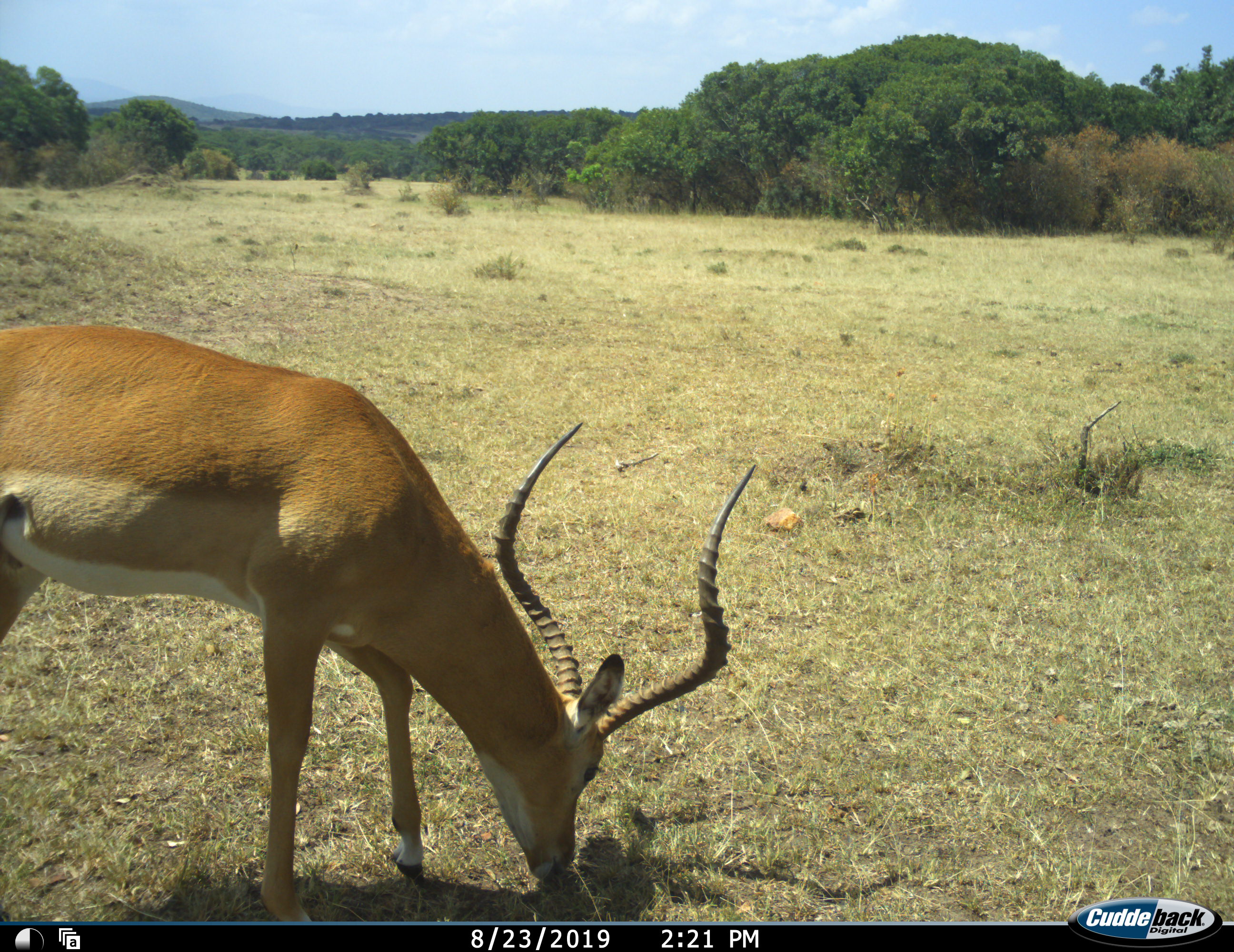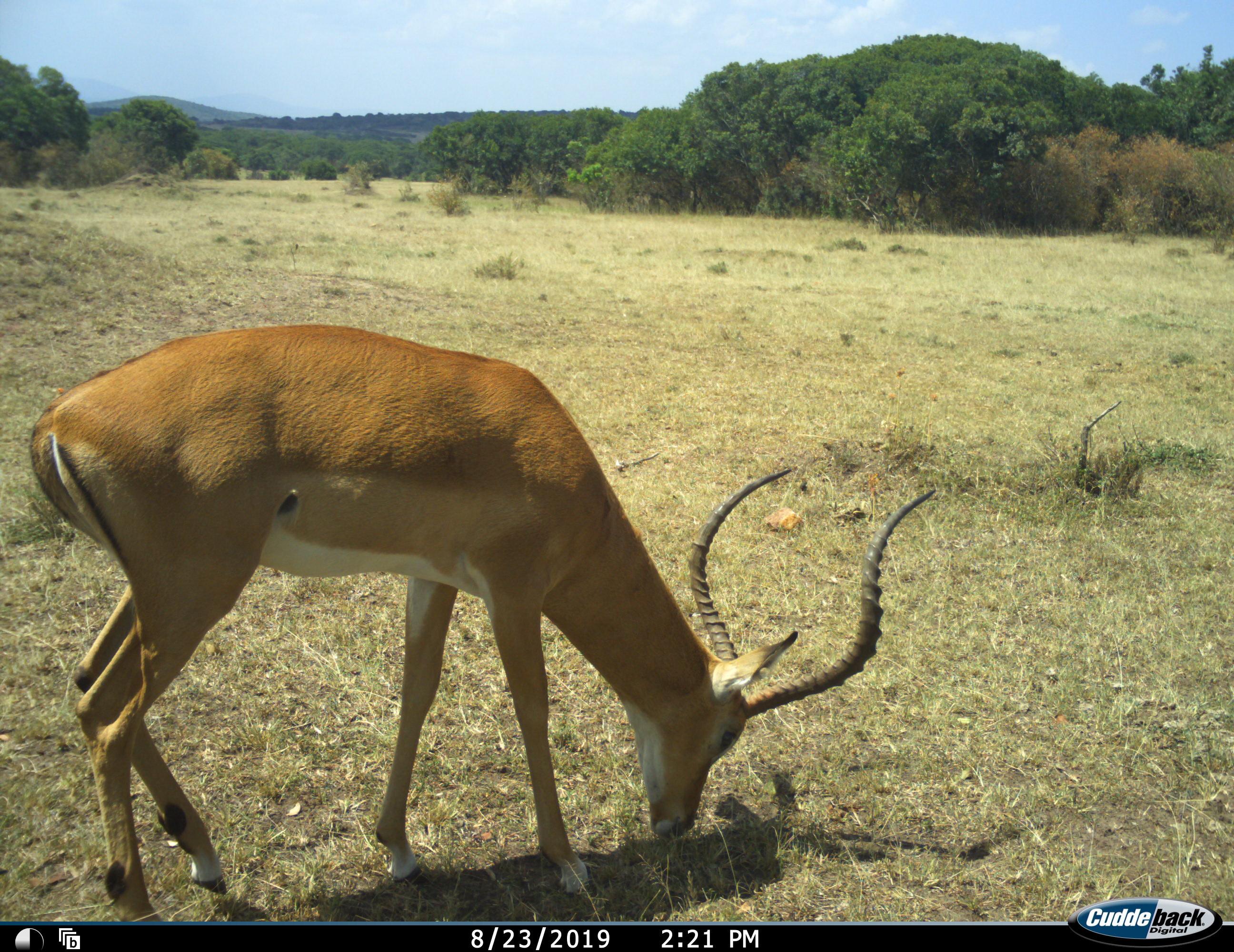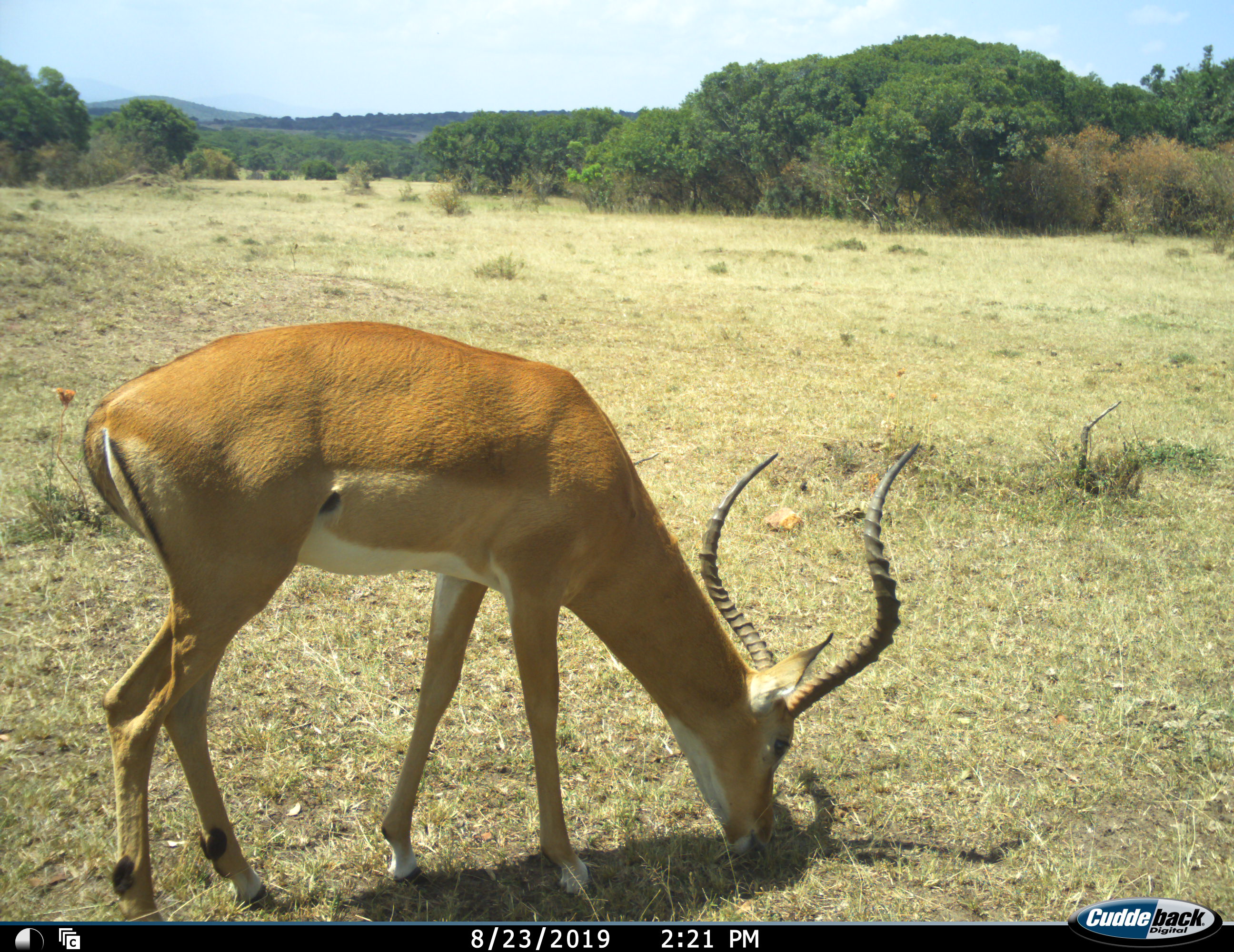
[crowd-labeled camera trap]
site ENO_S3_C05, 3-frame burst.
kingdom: Animalia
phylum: Chordata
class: Mammalia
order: Artiodactyla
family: Bovidae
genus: Aepyceros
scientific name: Aepyceros melampus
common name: impala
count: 1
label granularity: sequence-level